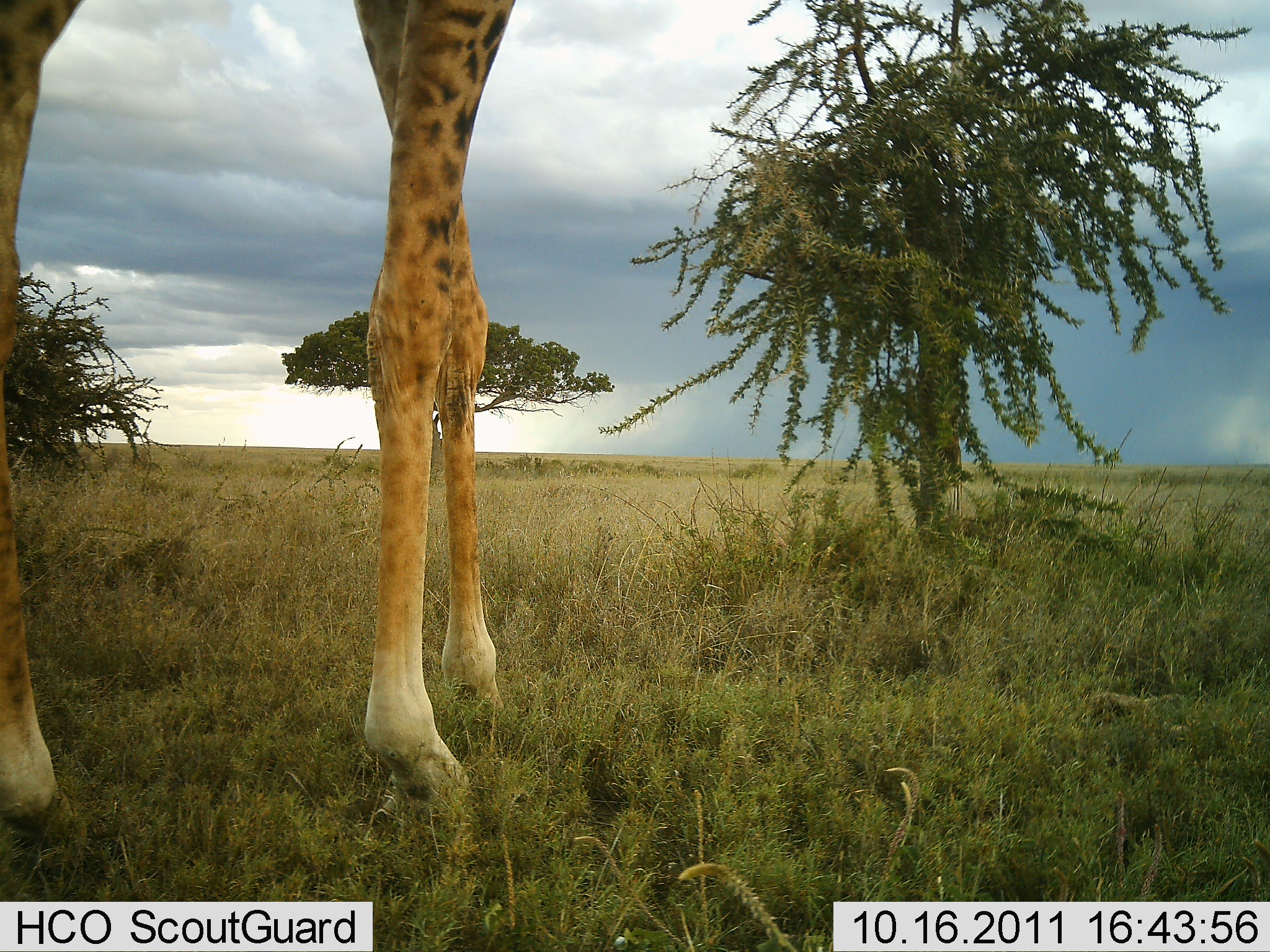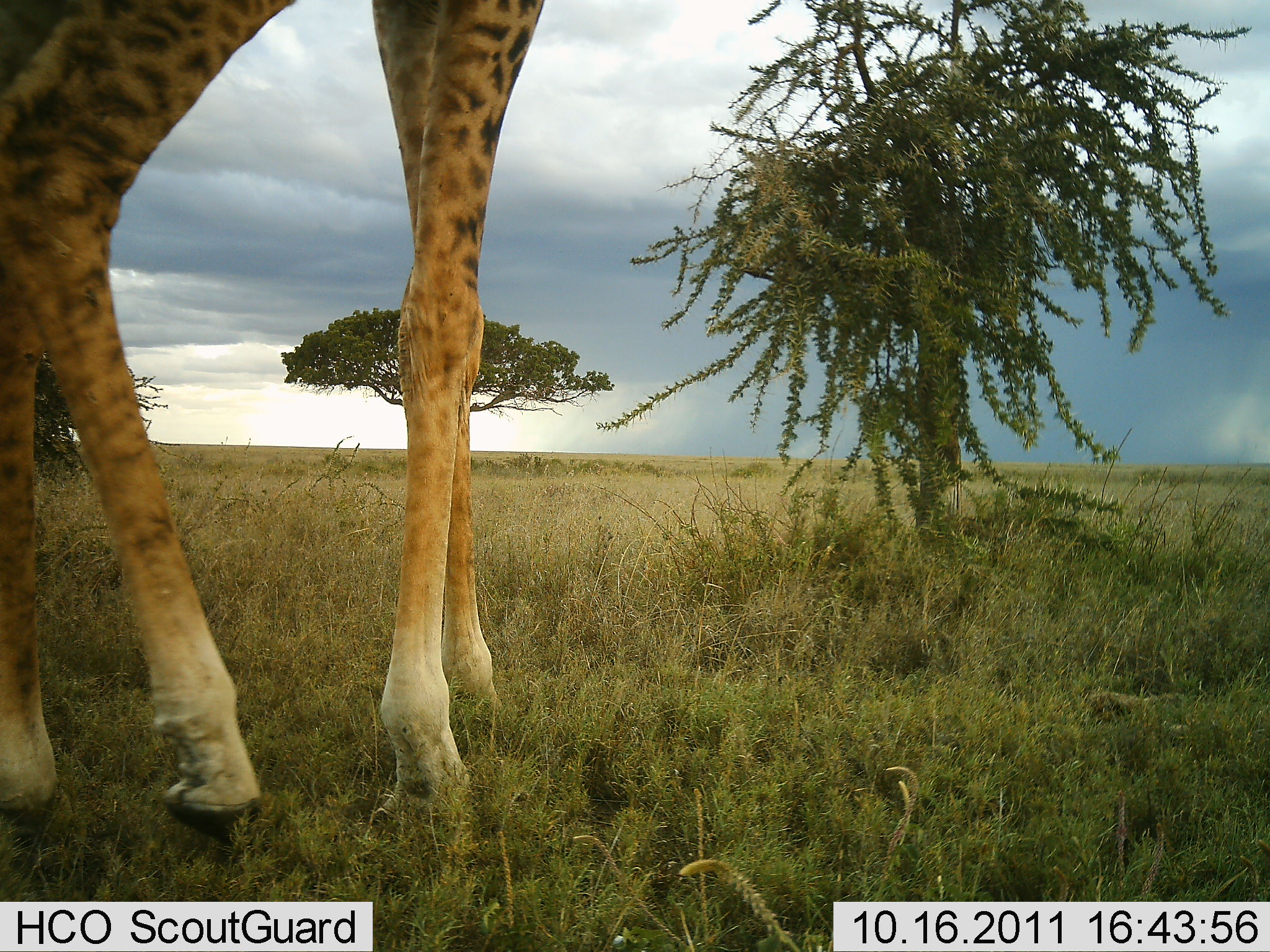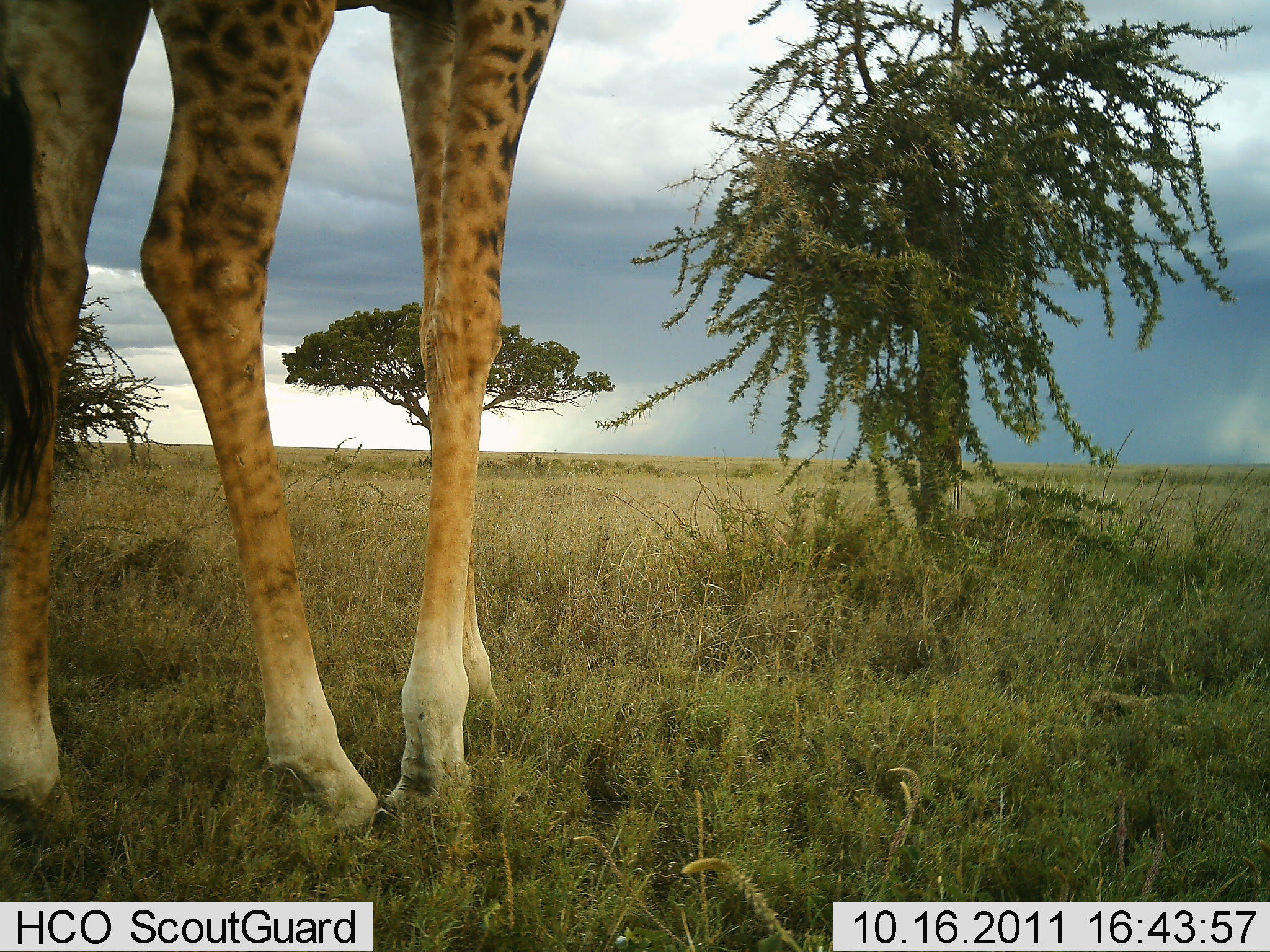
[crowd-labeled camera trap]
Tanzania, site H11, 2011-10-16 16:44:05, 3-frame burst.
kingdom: Animalia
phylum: Chordata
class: Mammalia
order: Artiodactyla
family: Giraffidae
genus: Giraffa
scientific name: Giraffa camelopardalis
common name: giraffe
Giraffe (Giraffa camelopardalis), count 1. Behavior (volunteer vote fractions): standing 27%, resting 0%, moving 64%, interacting 0%. Young present (vote fraction): 0%. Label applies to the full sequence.